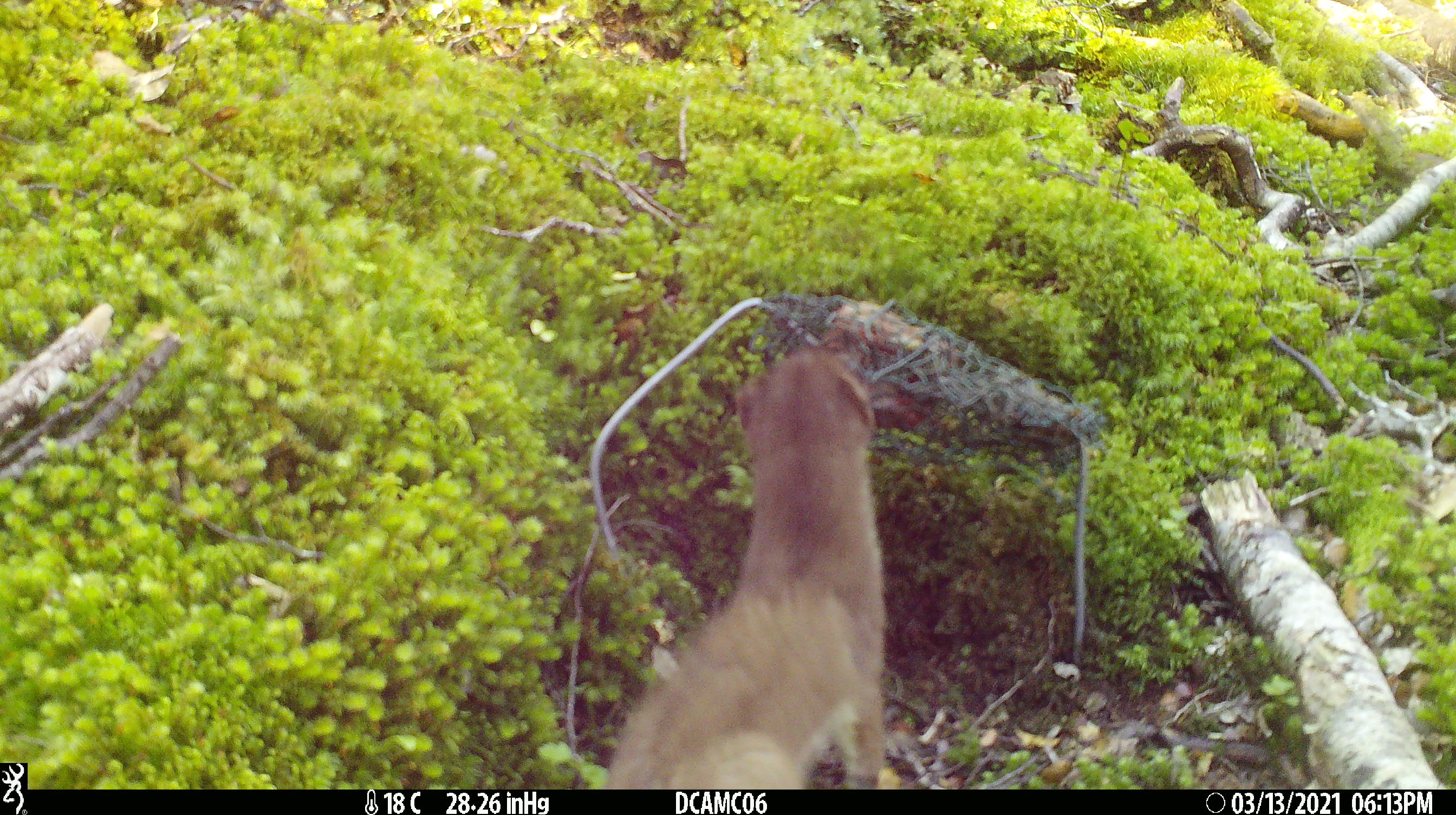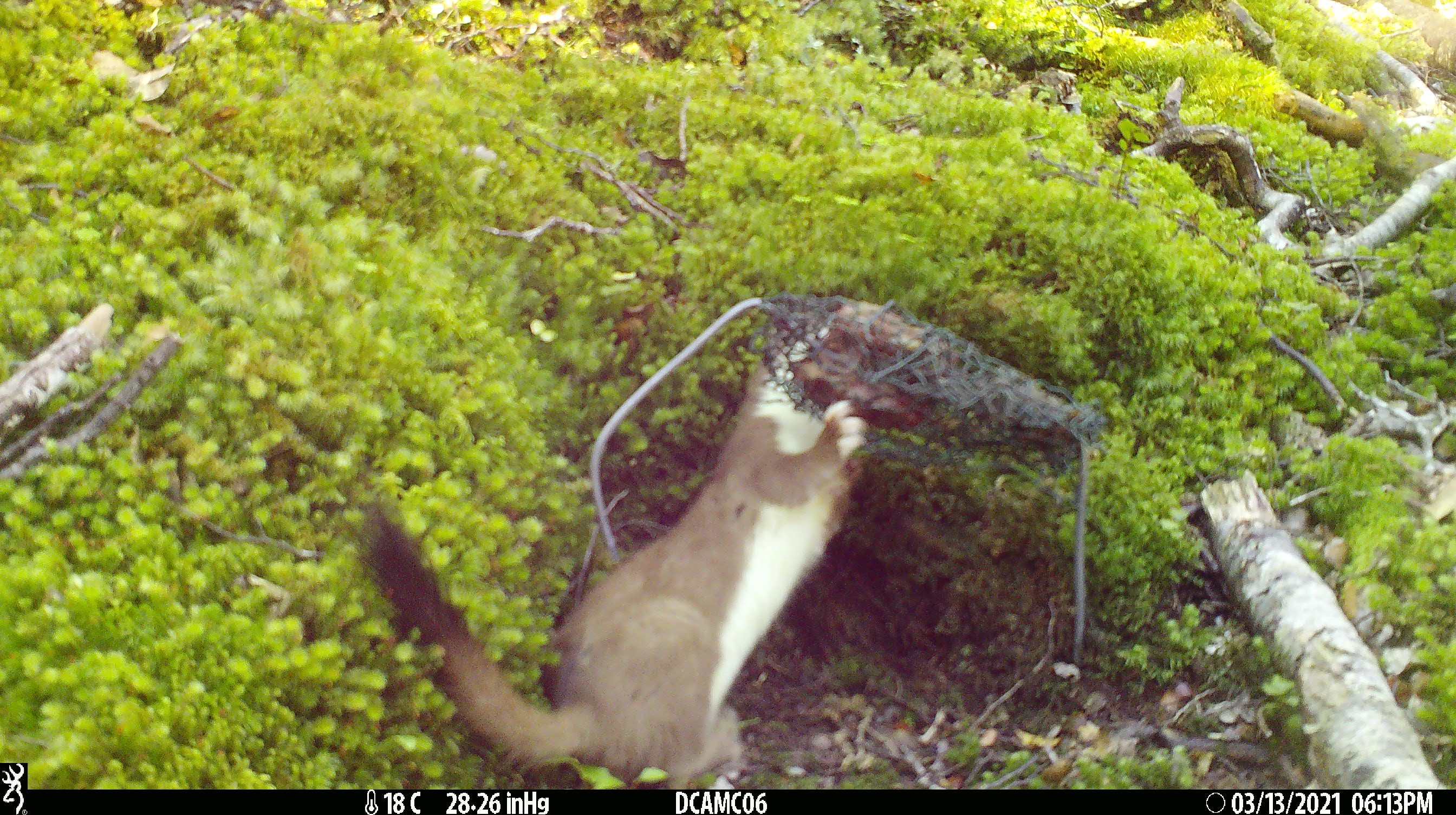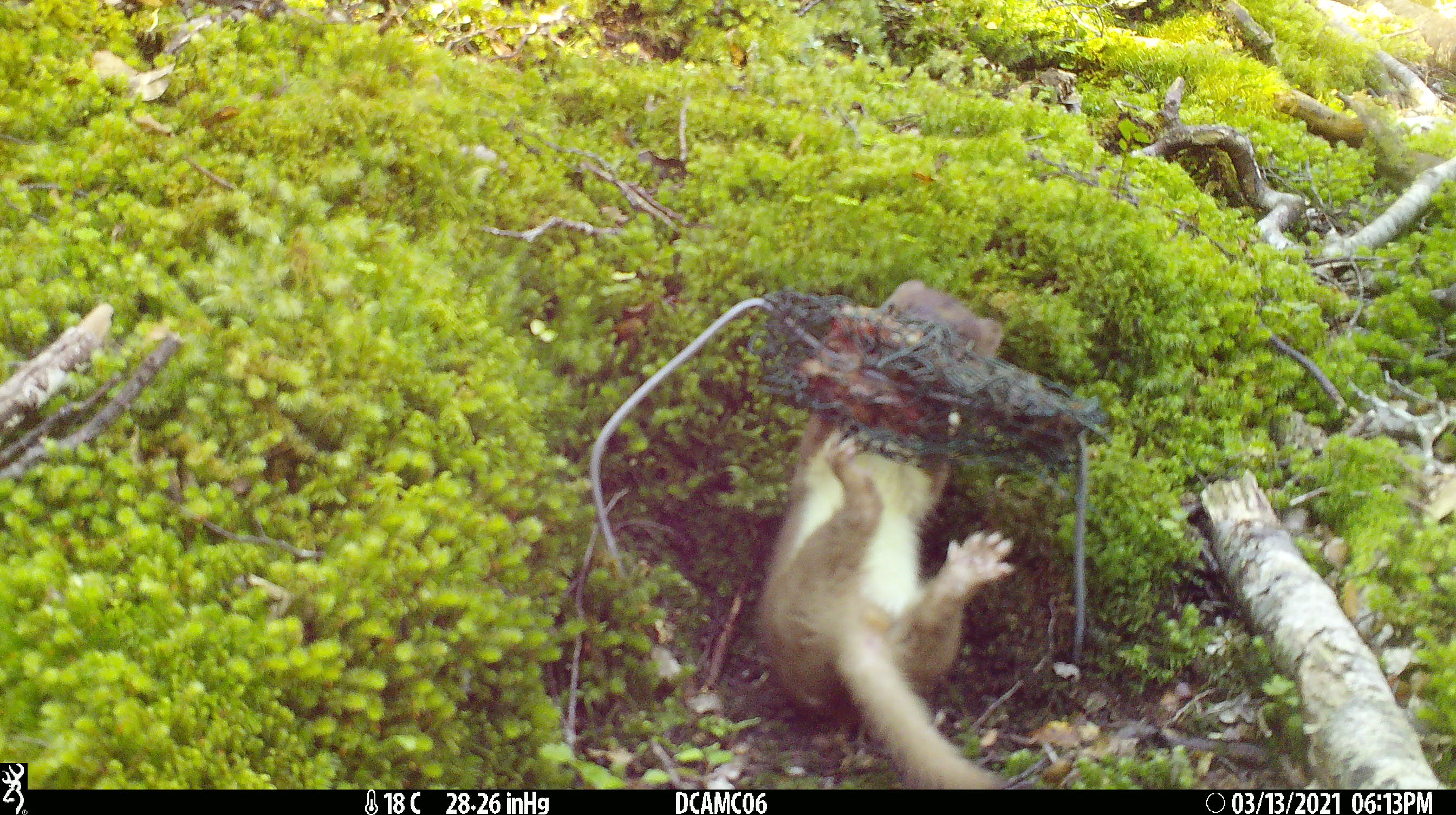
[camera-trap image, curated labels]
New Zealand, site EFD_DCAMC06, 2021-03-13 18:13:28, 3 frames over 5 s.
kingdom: Animalia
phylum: Chordata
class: Mammalia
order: Carnivora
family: Mustelidae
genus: Mustela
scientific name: Mustela erminea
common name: stoat